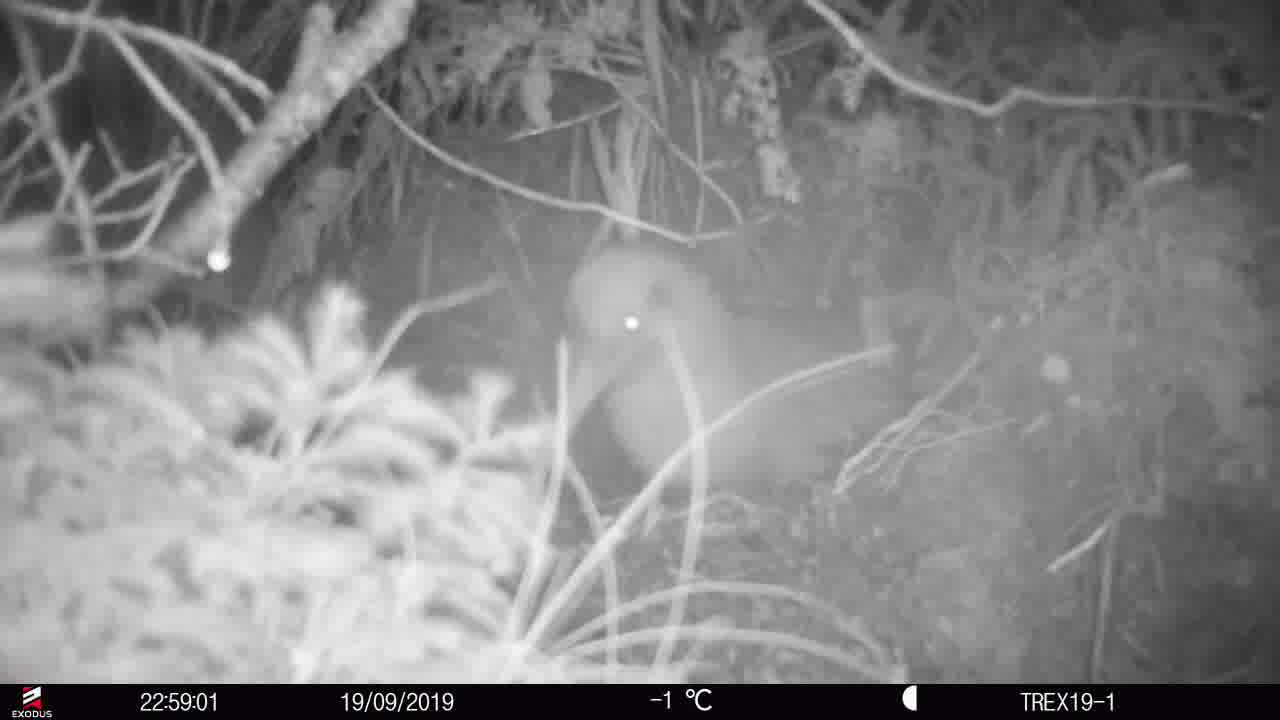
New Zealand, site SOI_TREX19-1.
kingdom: Animalia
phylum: Chordata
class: Aves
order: Apterygiformes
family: Apterygidae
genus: Apteryx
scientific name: Apteryx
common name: kiwi